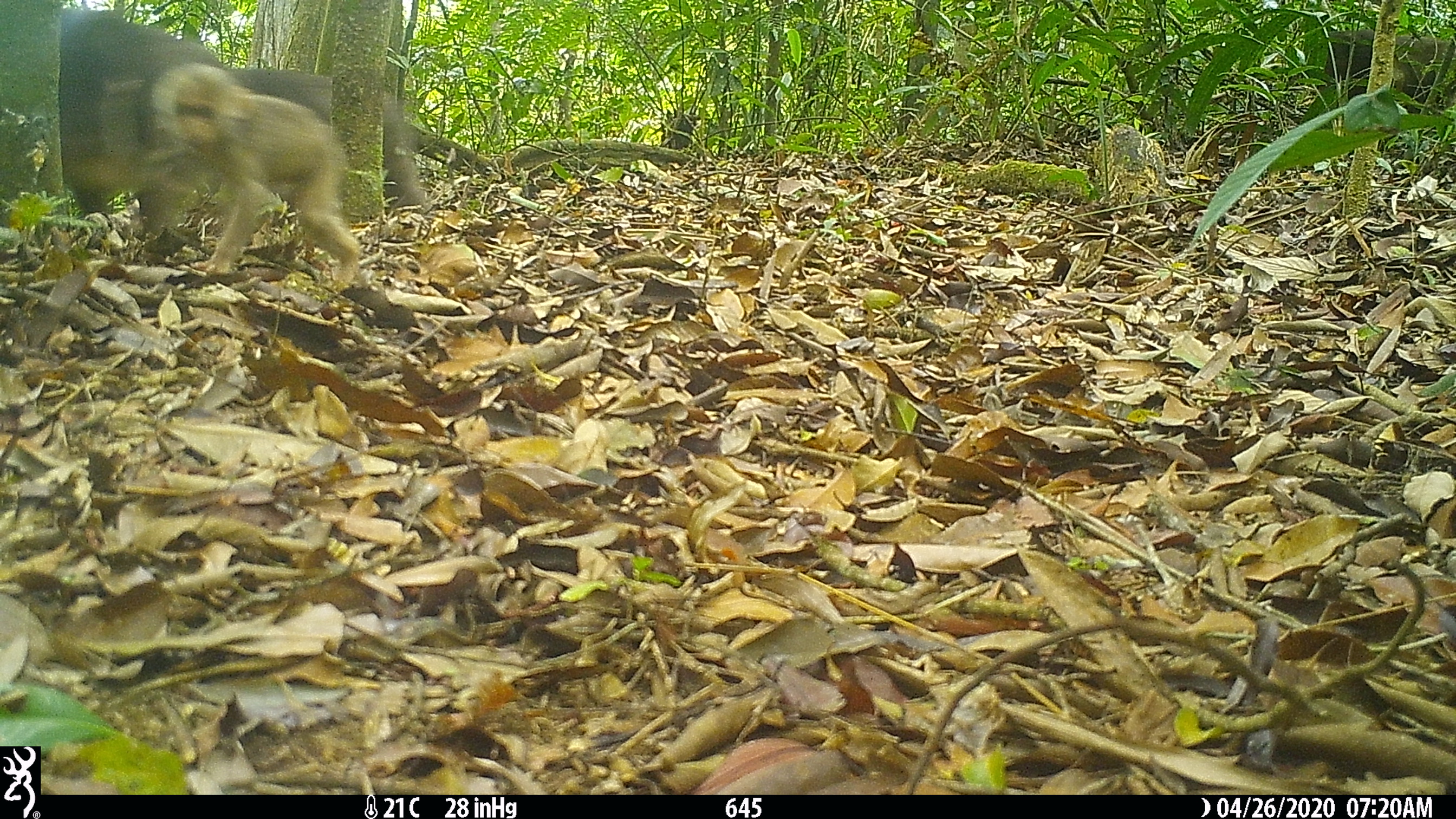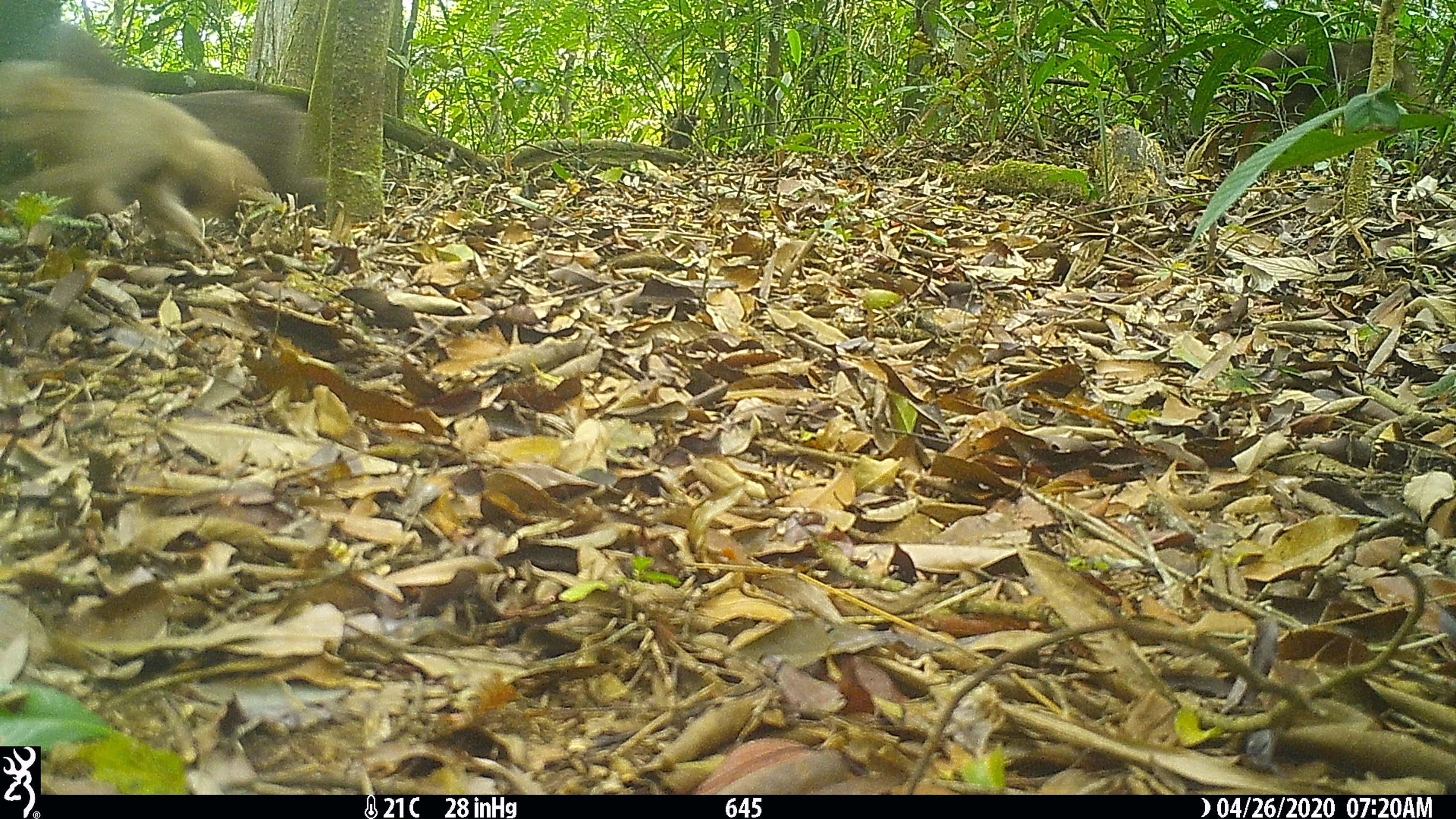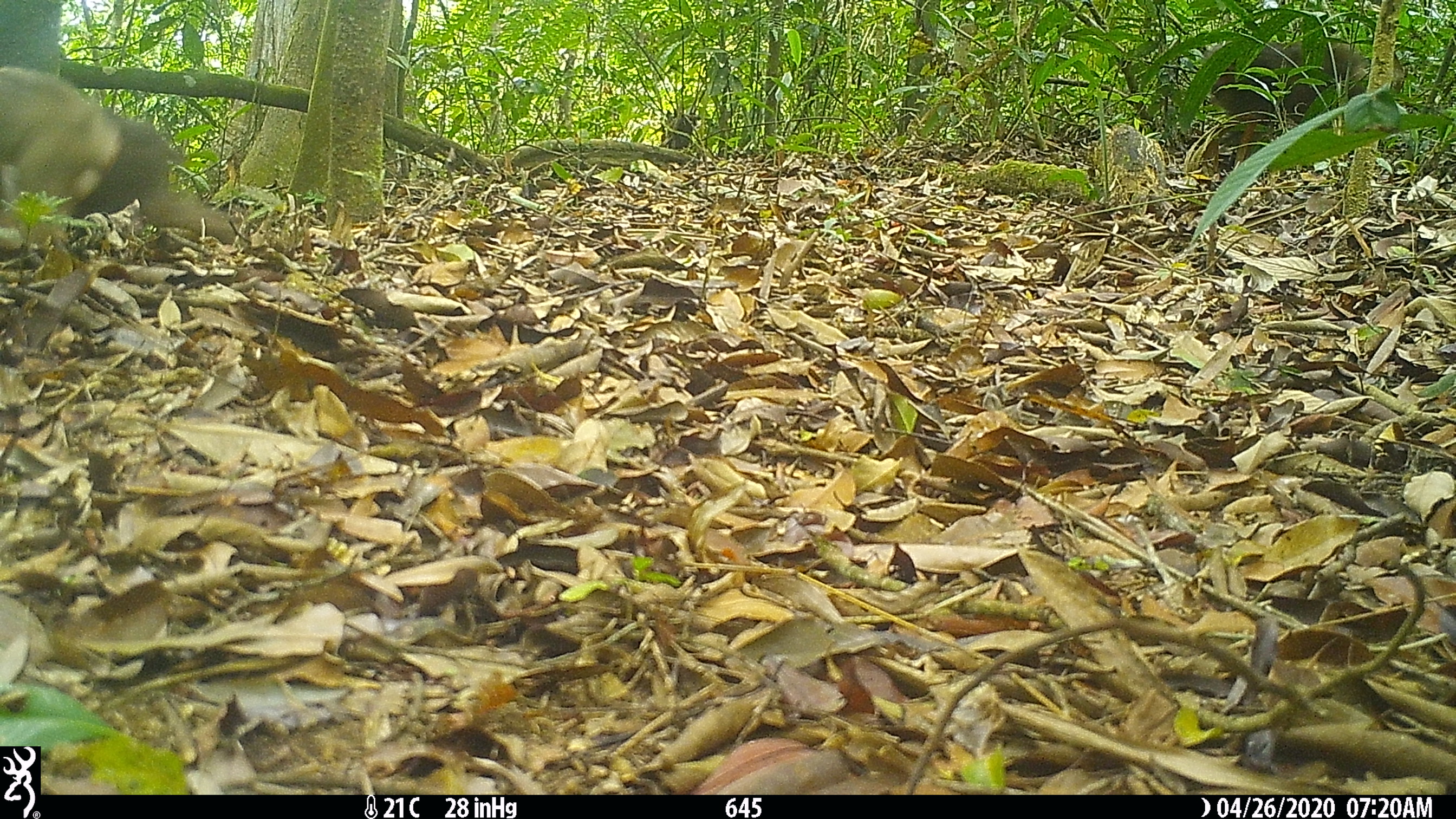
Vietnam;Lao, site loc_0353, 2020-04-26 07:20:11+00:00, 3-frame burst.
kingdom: Animalia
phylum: Chordata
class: Mammalia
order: Primates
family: Cercopithecidae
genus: Macaca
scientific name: Macaca arctoides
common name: stump-tailed macaque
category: stump tailed macaque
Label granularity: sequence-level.